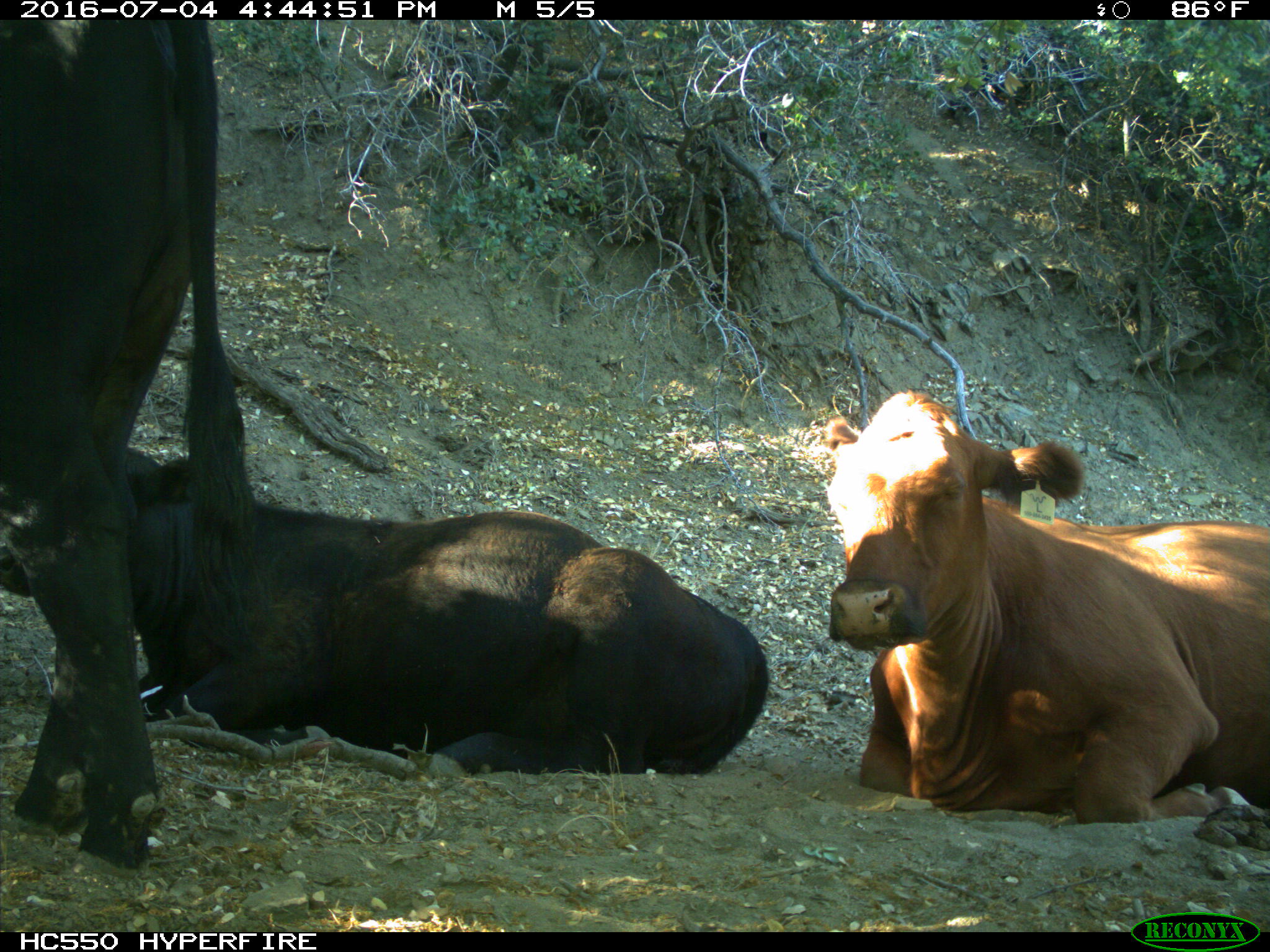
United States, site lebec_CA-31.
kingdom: Animalia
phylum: Chordata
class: Mammalia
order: Artiodactyla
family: Bovidae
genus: Bos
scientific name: Bos taurus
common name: domestic cow